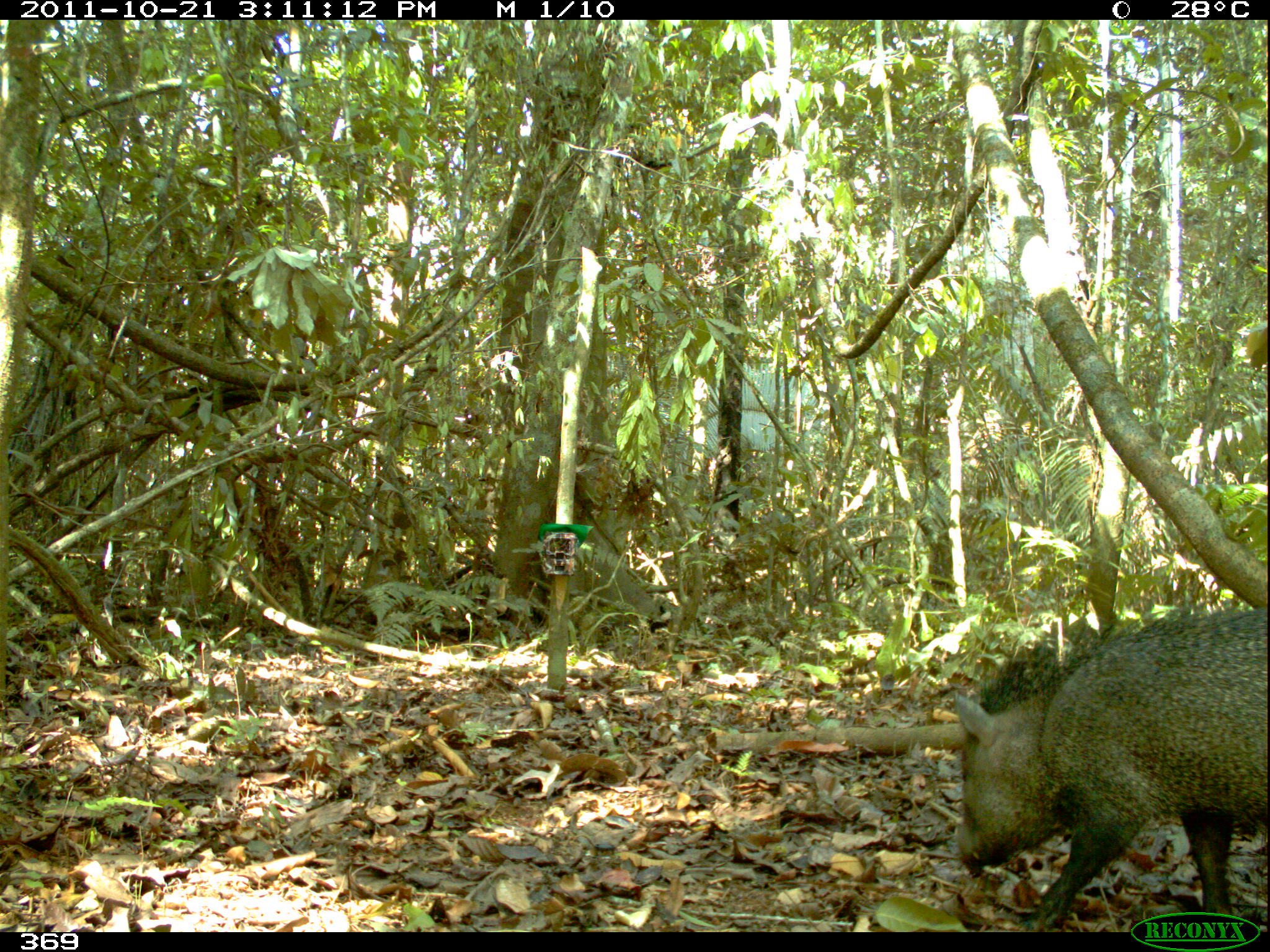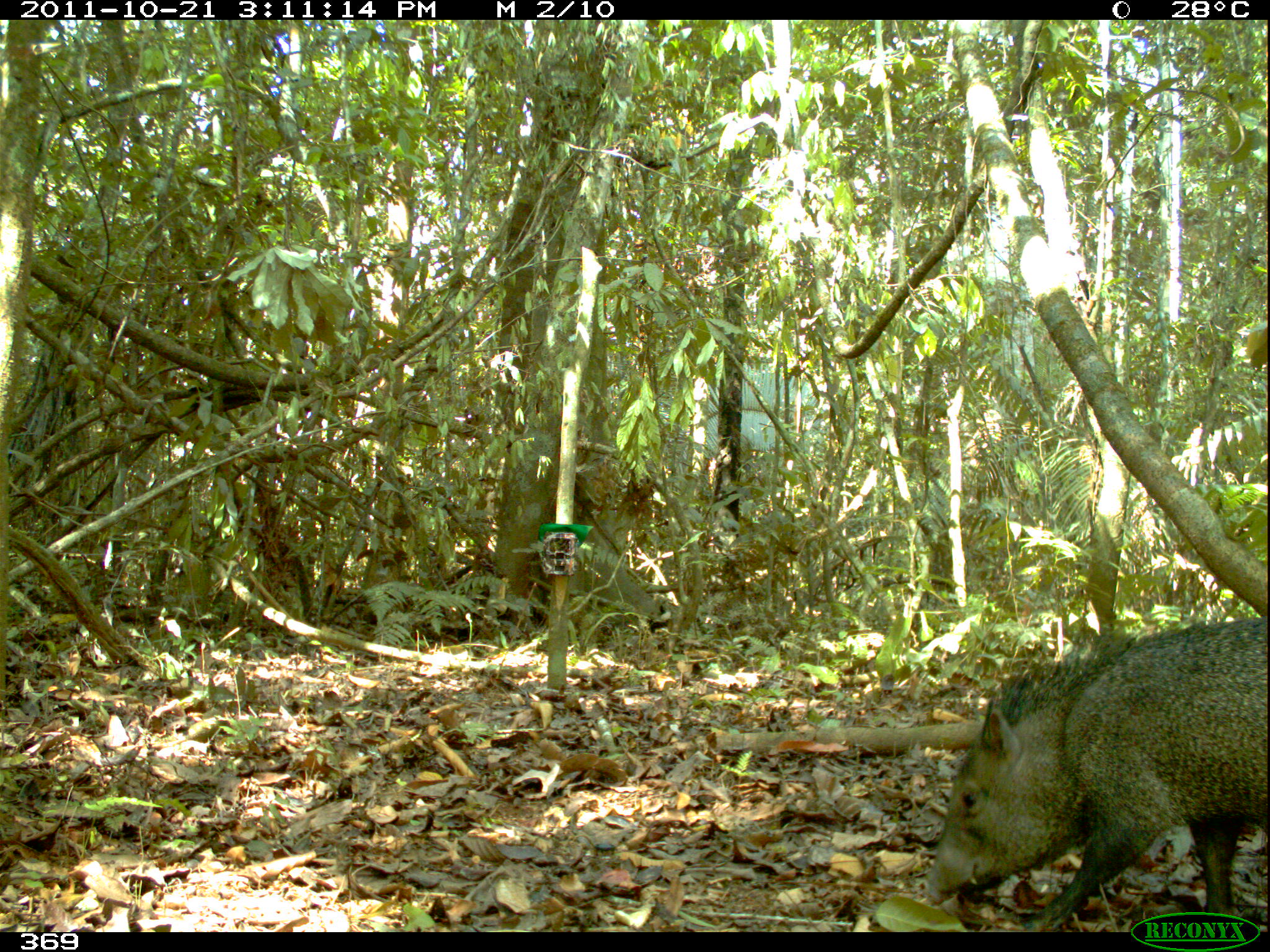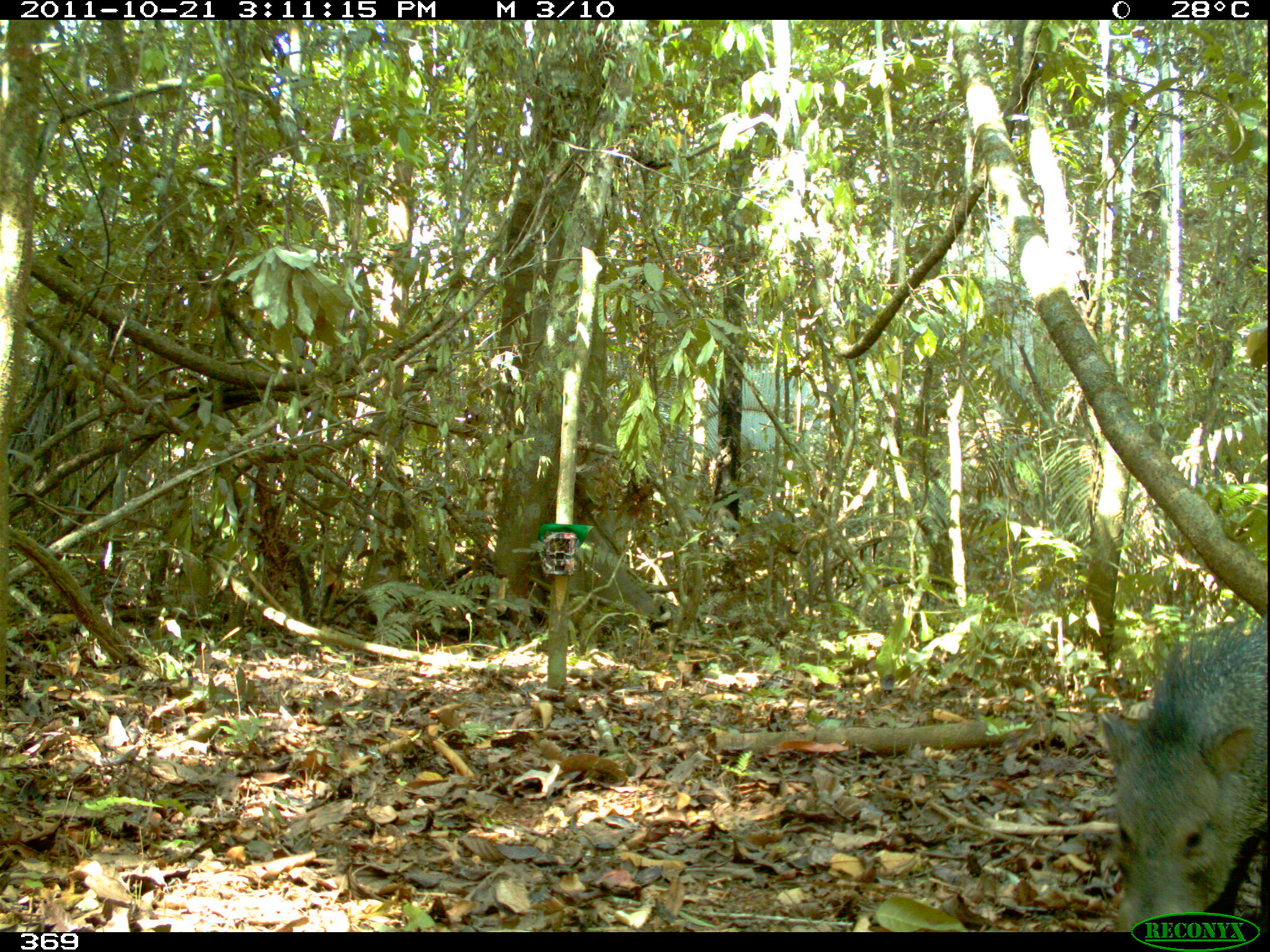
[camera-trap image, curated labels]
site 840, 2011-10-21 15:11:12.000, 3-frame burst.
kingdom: Animalia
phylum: Chordata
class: Mammalia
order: Artiodactyla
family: Tayassuidae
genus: Pecari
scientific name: Pecari tajacu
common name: collared peccary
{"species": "Pecari tajacu (collared peccary)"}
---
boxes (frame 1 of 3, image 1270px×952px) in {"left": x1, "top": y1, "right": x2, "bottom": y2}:
pecari tajacu: {"left": 950, "top": 599, "right": 1270, "bottom": 931}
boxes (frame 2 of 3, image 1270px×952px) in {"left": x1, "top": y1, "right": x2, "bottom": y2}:
pecari tajacu: {"left": 919, "top": 617, "right": 1270, "bottom": 932}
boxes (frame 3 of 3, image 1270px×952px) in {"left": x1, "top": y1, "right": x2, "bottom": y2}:
pecari tajacu: {"left": 1099, "top": 615, "right": 1270, "bottom": 932}